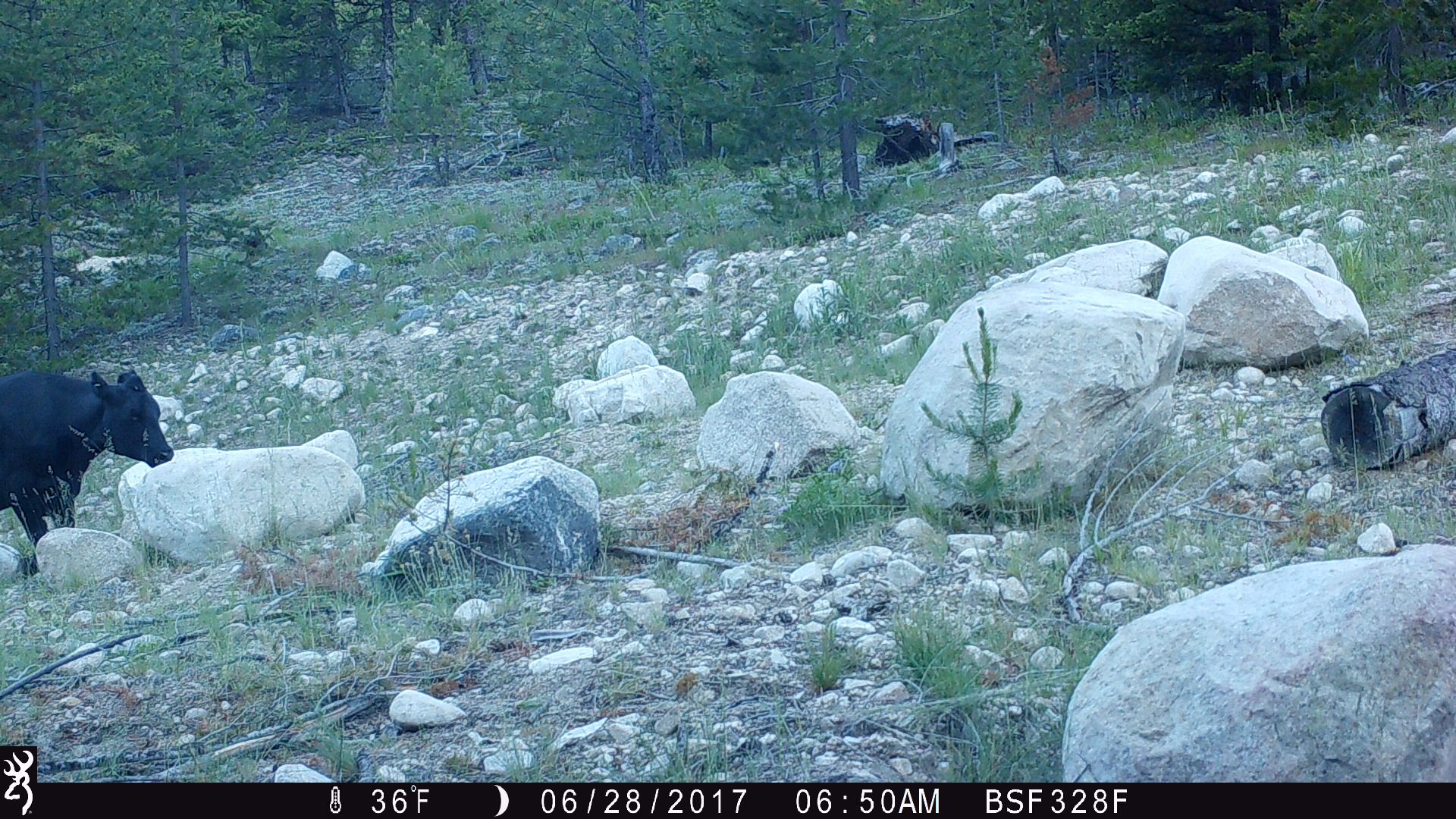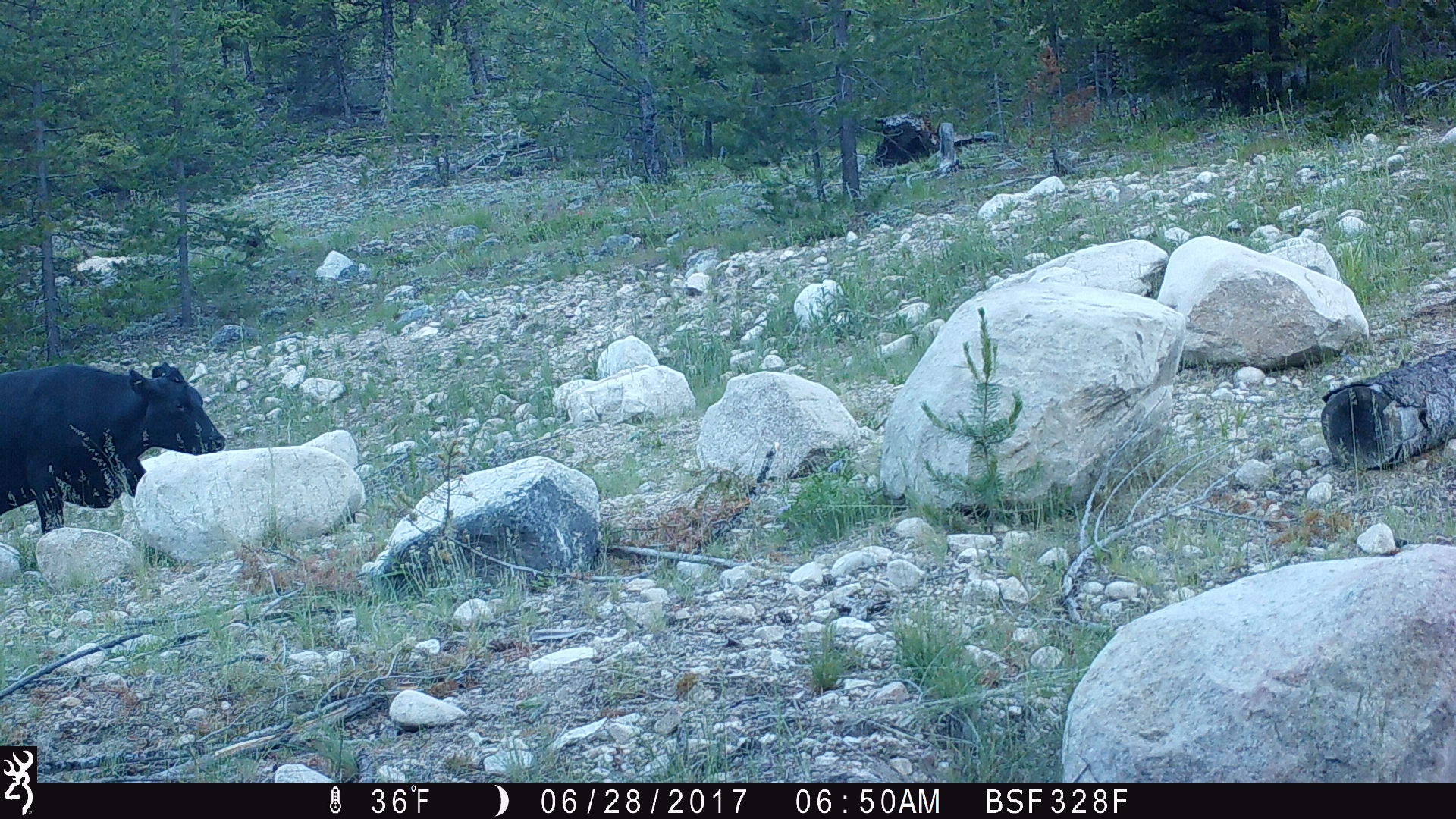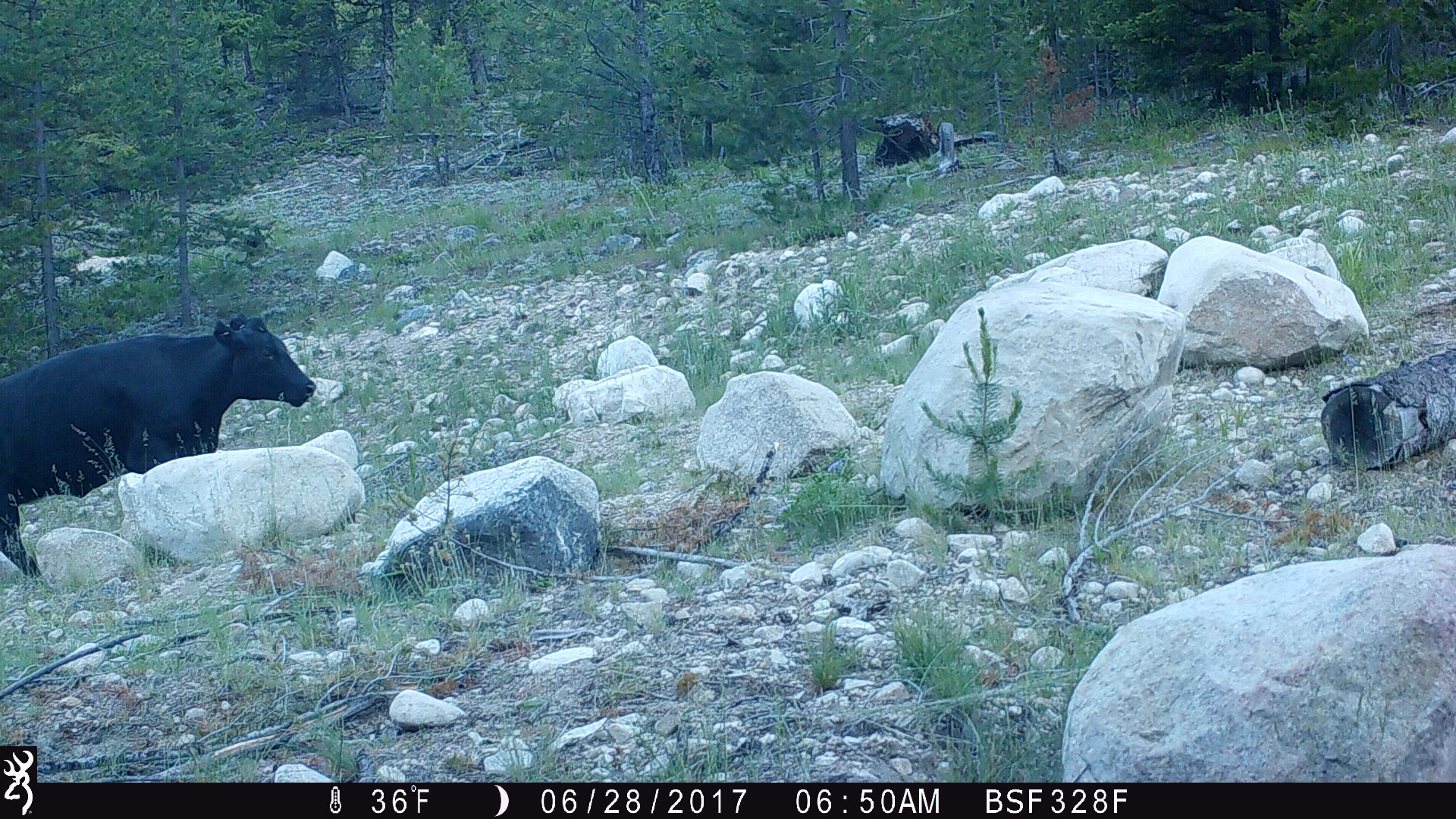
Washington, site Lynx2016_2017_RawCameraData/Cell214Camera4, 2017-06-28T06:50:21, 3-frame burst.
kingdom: Animalia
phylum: Chordata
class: Mammalia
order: Artiodactyla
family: Bovidae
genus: Bos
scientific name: Bos taurus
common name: domestic cattle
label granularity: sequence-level